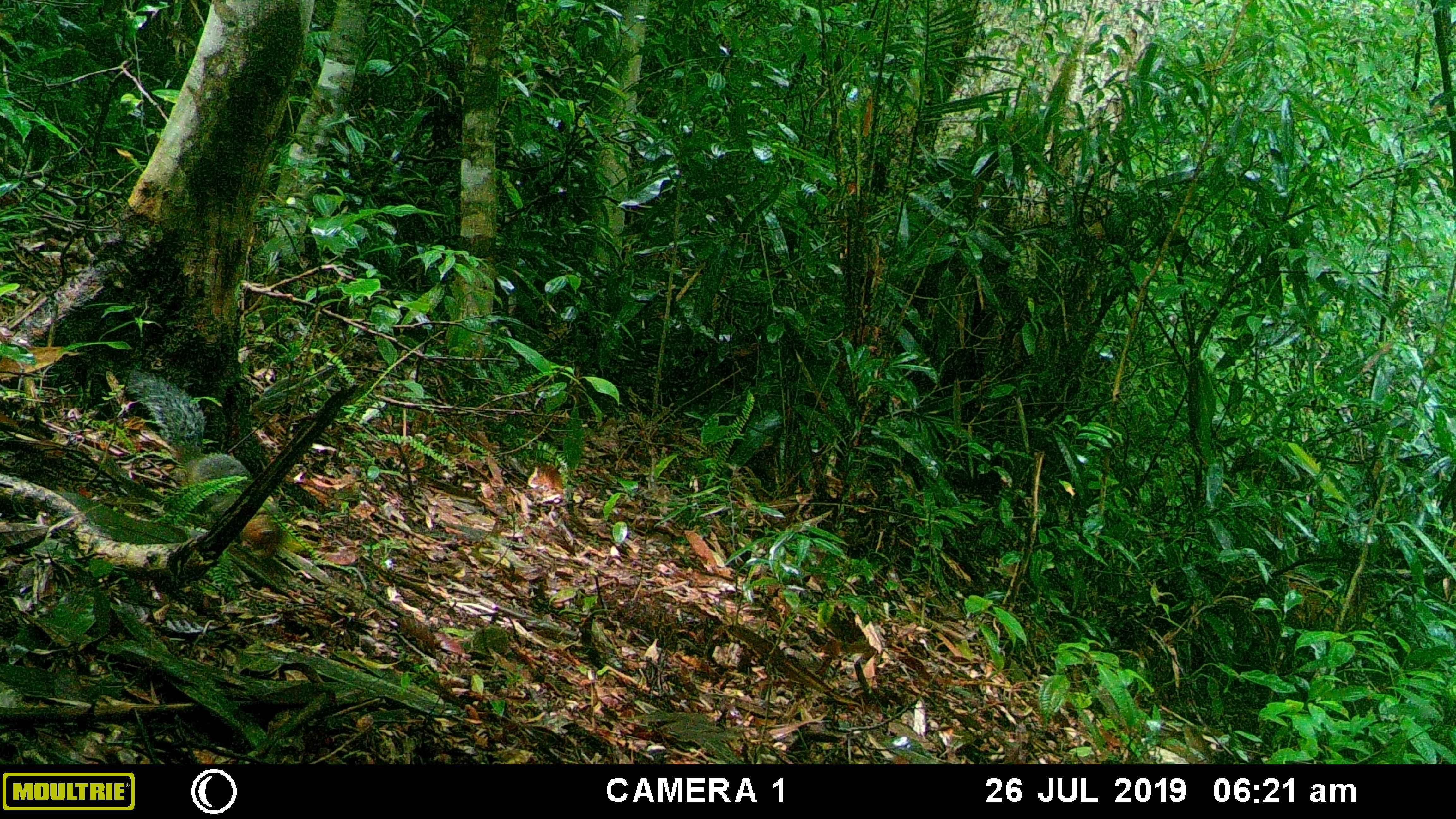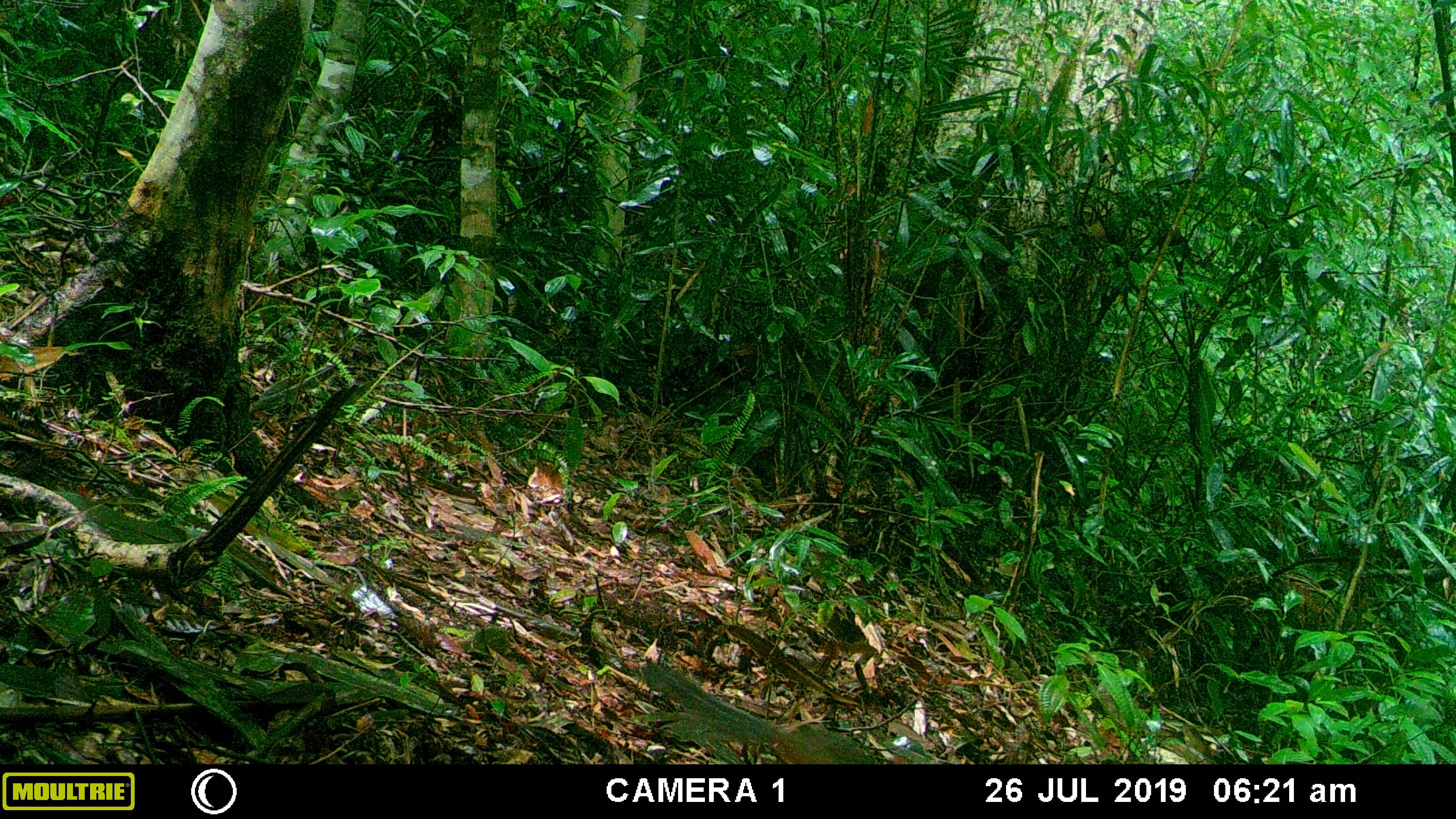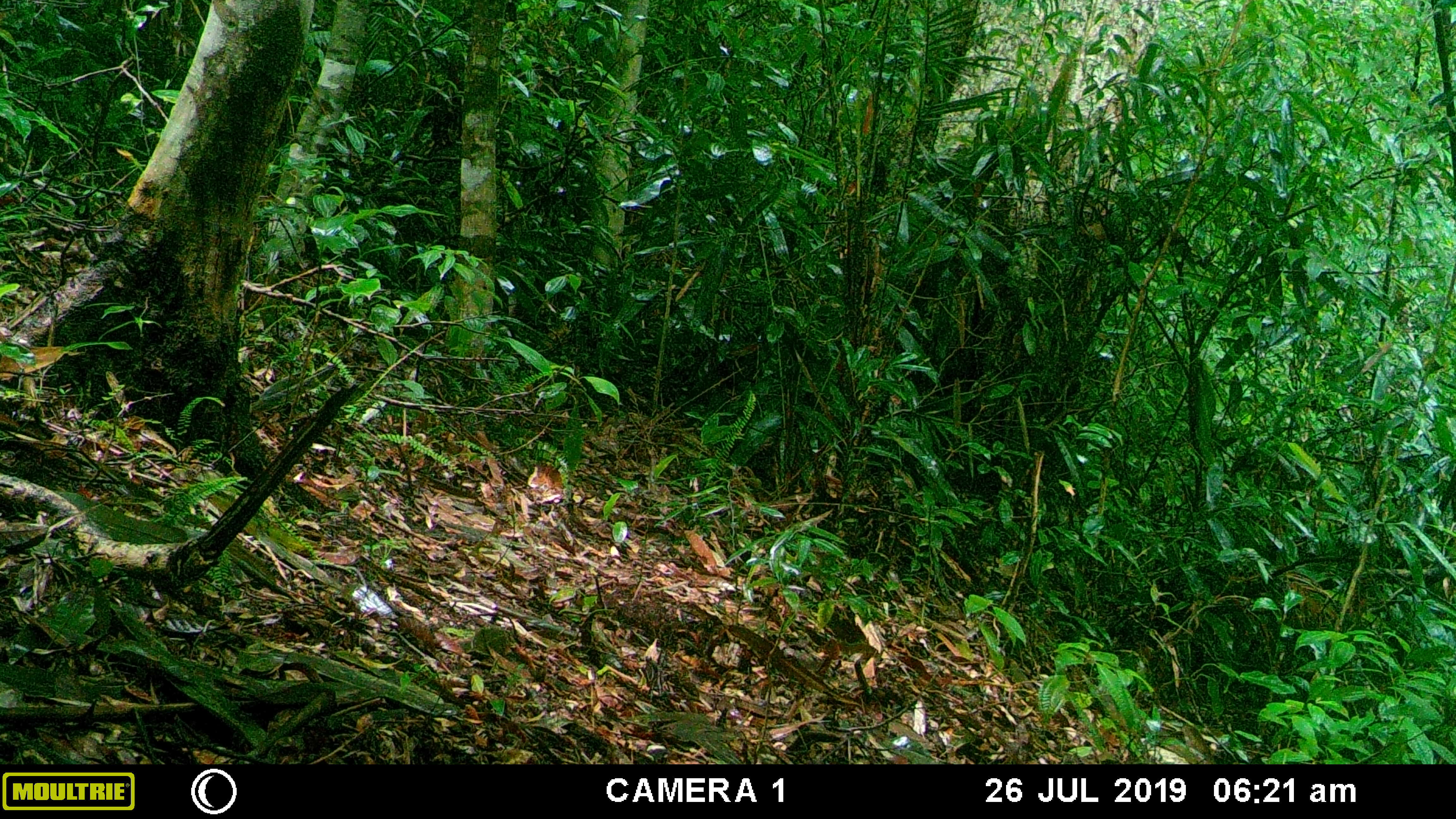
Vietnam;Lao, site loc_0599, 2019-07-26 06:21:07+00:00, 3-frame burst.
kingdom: Animalia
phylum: Chordata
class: Mammalia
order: Rodentia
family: Sciuridae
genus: Dremomys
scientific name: Dremomys rufigenis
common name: red-cheeked squirrel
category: red cheeked squirrel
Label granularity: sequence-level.